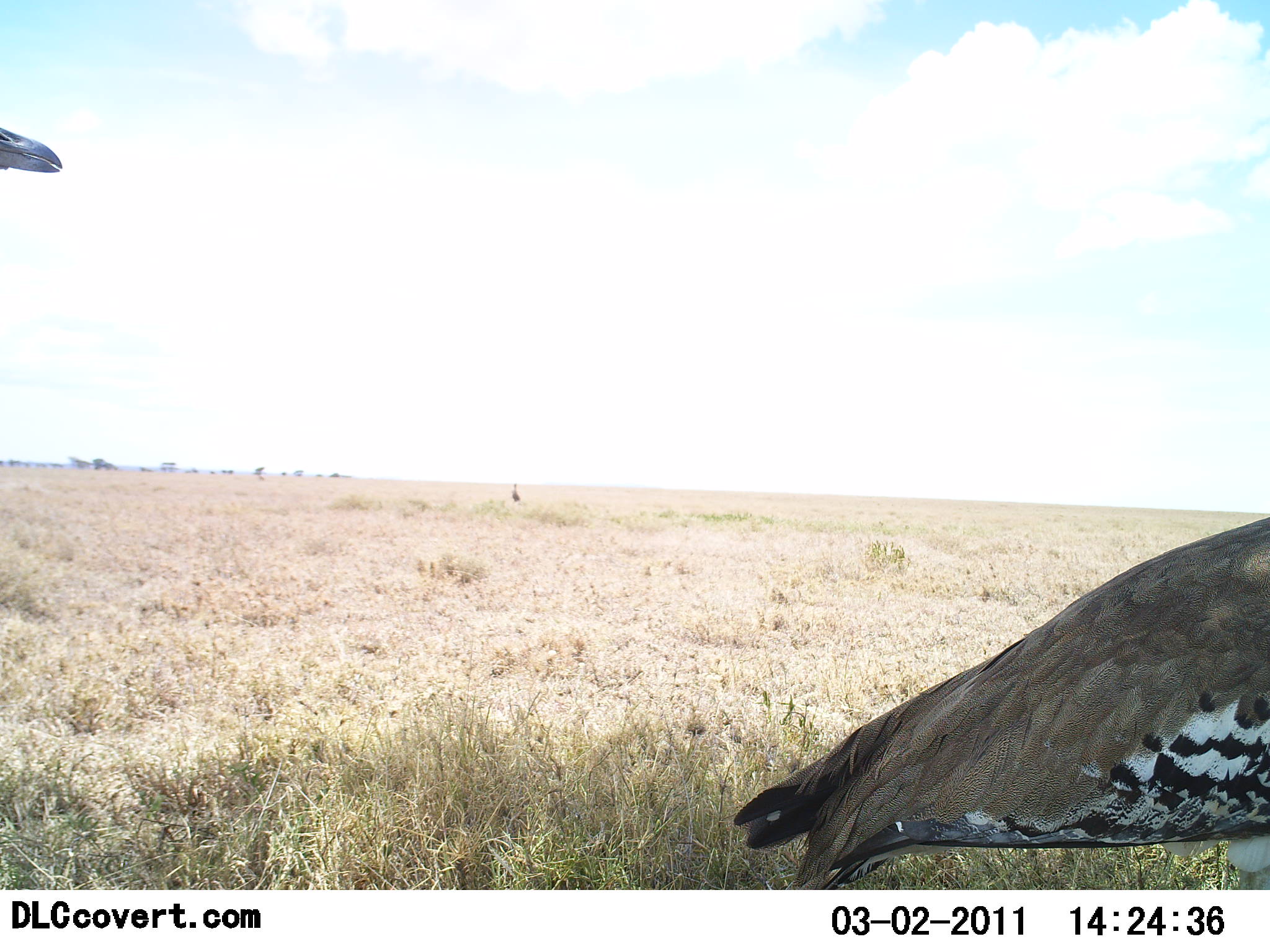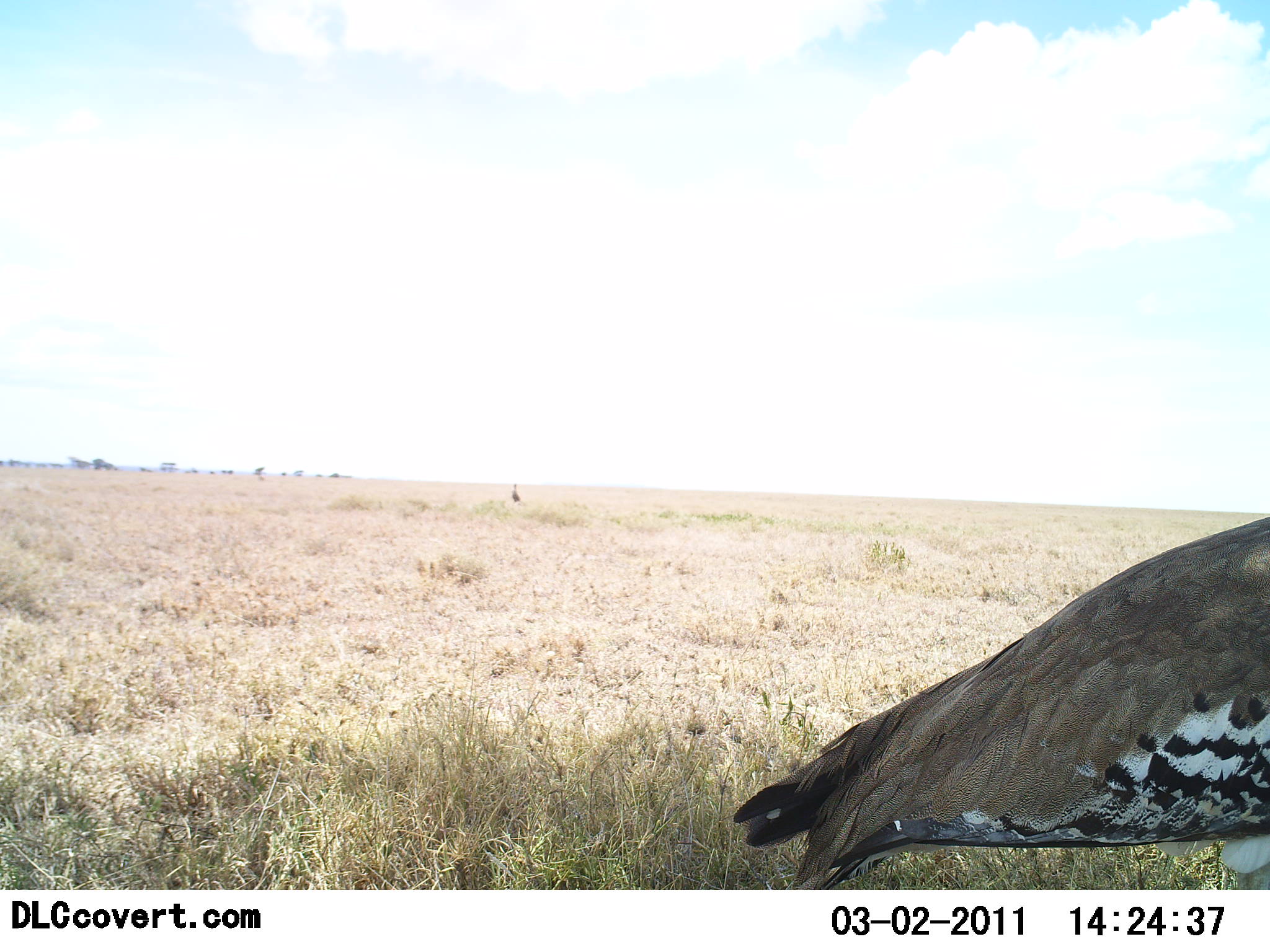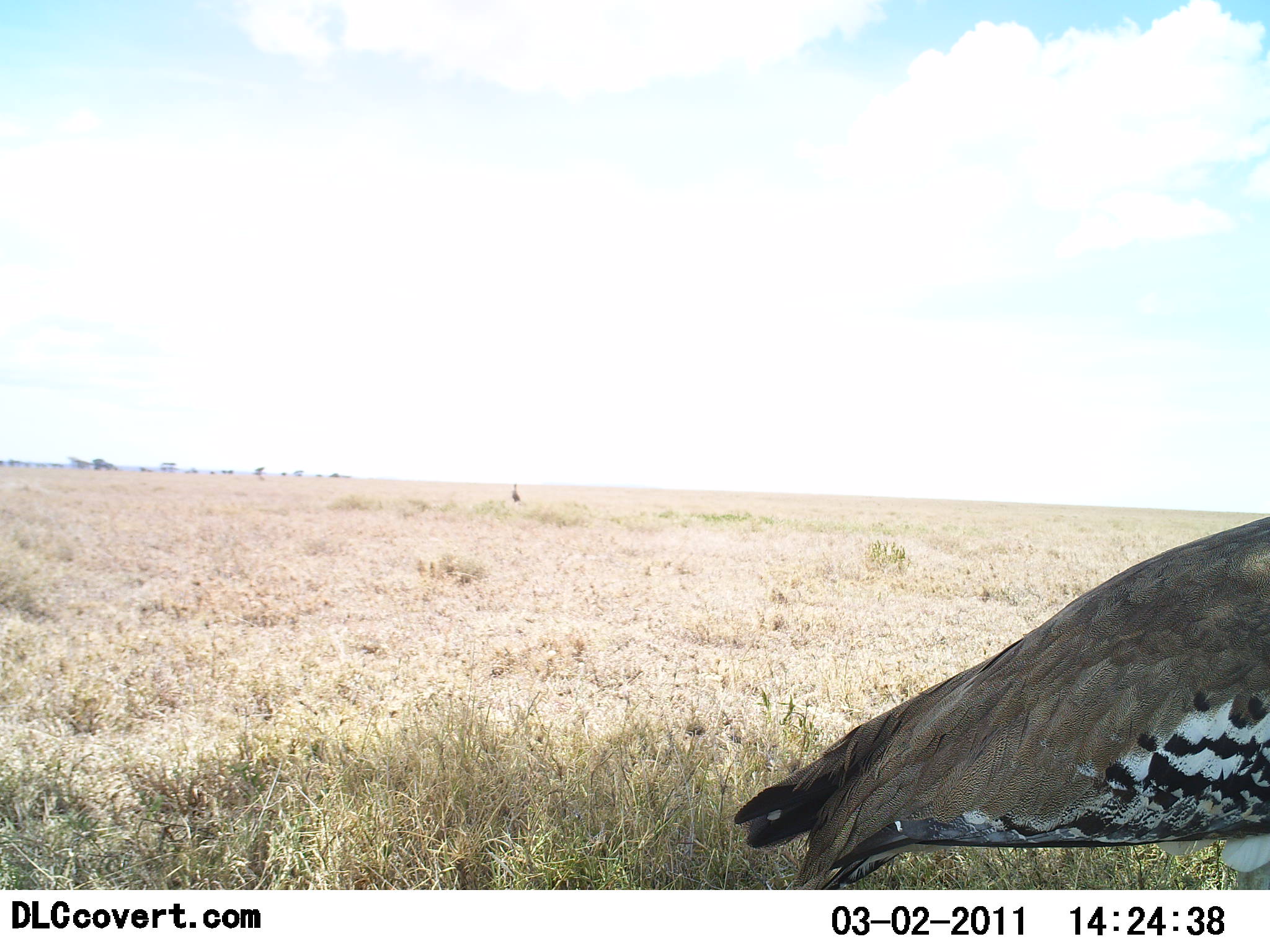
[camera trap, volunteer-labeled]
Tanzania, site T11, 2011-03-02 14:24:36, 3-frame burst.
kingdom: Animalia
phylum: Chordata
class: Aves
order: Otidiformes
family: Otididae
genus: Ardeotis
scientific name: Ardeotis kori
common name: kori bustard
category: koribustard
Koribustard (kori bustard) (Ardeotis kori), count 2. Behavior (volunteer vote fractions): standing 100%, resting 0%, moving 9%, interacting 0%. Young present (vote fraction): 0%. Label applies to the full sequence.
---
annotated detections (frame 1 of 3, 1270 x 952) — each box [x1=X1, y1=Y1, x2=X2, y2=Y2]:
animal: [x1=732, y1=510, x2=1270, y2=889]; [x1=0, y1=125, x2=63, y2=175]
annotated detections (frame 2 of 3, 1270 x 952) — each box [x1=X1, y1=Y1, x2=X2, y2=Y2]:
animal: [x1=733, y1=517, x2=1270, y2=890]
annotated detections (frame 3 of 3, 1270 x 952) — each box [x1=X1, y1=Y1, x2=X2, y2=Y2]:
animal: [x1=798, y1=514, x2=1270, y2=774]